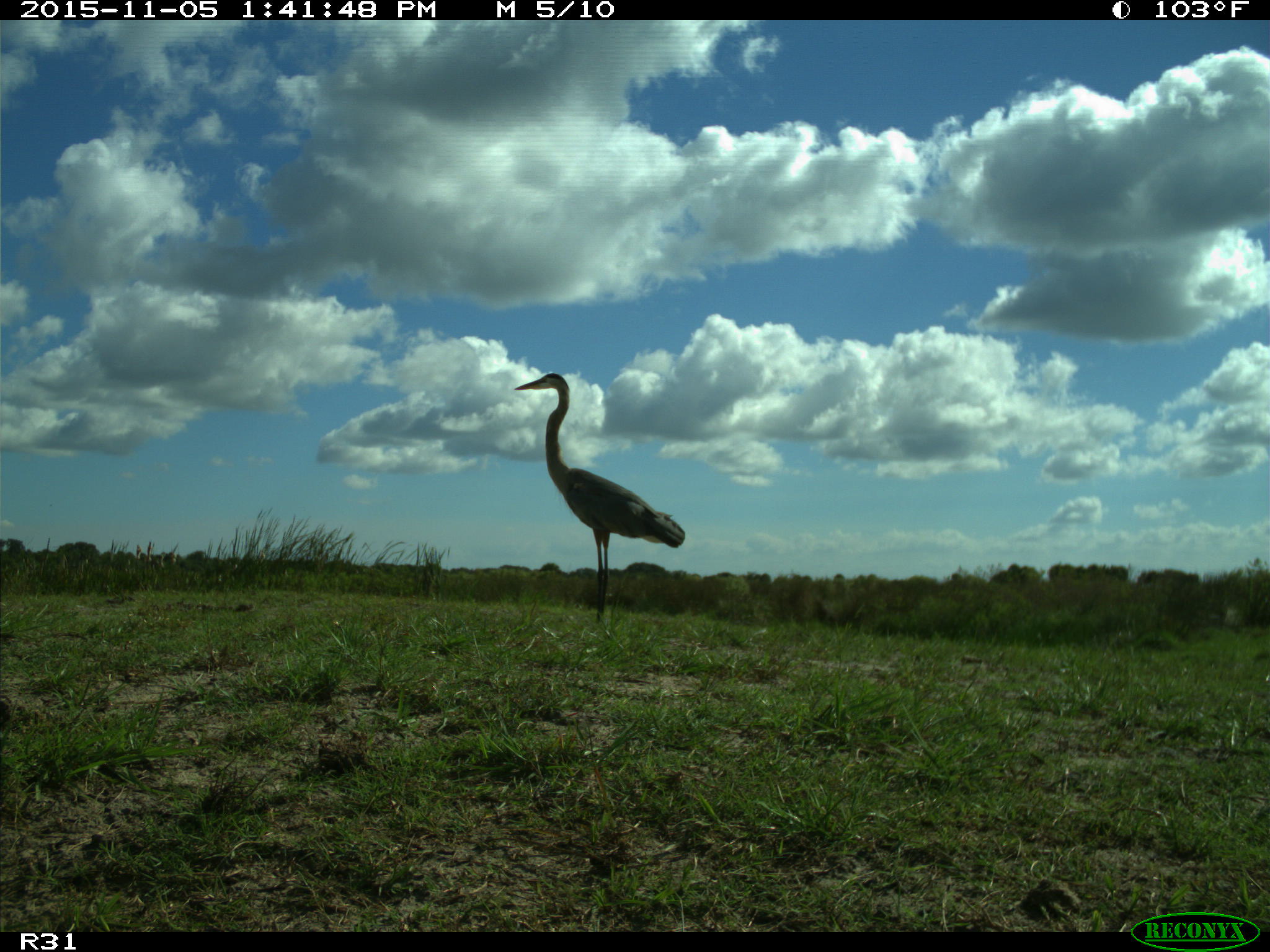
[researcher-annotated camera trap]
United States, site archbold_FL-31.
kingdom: Animalia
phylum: Chordata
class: Aves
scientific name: Aves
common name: birds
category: unidentified bird